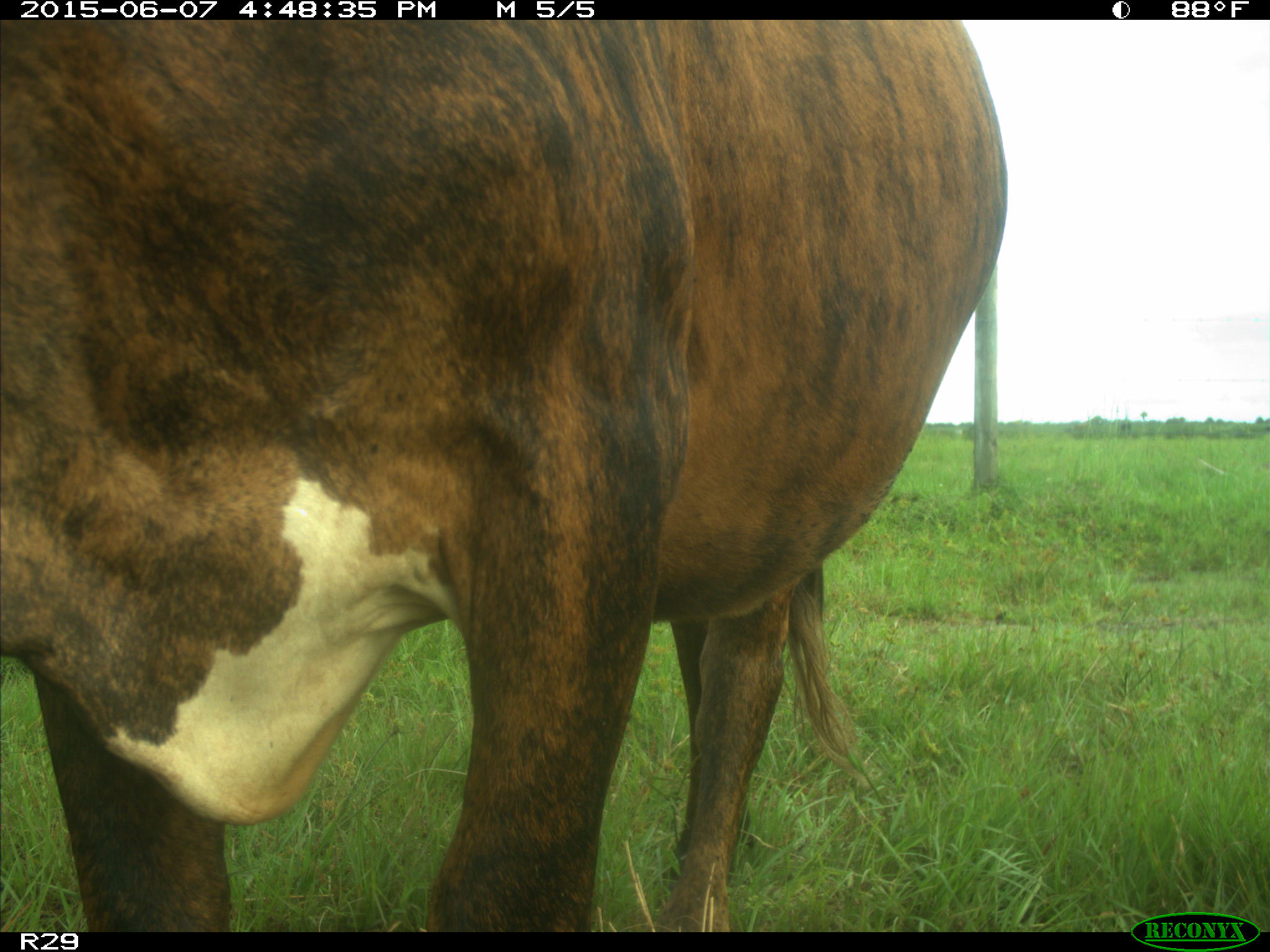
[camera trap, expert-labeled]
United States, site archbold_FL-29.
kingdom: Animalia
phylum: Chordata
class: Mammalia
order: Artiodactyla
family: Bovidae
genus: Bos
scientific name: Bos taurus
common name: domestic cow